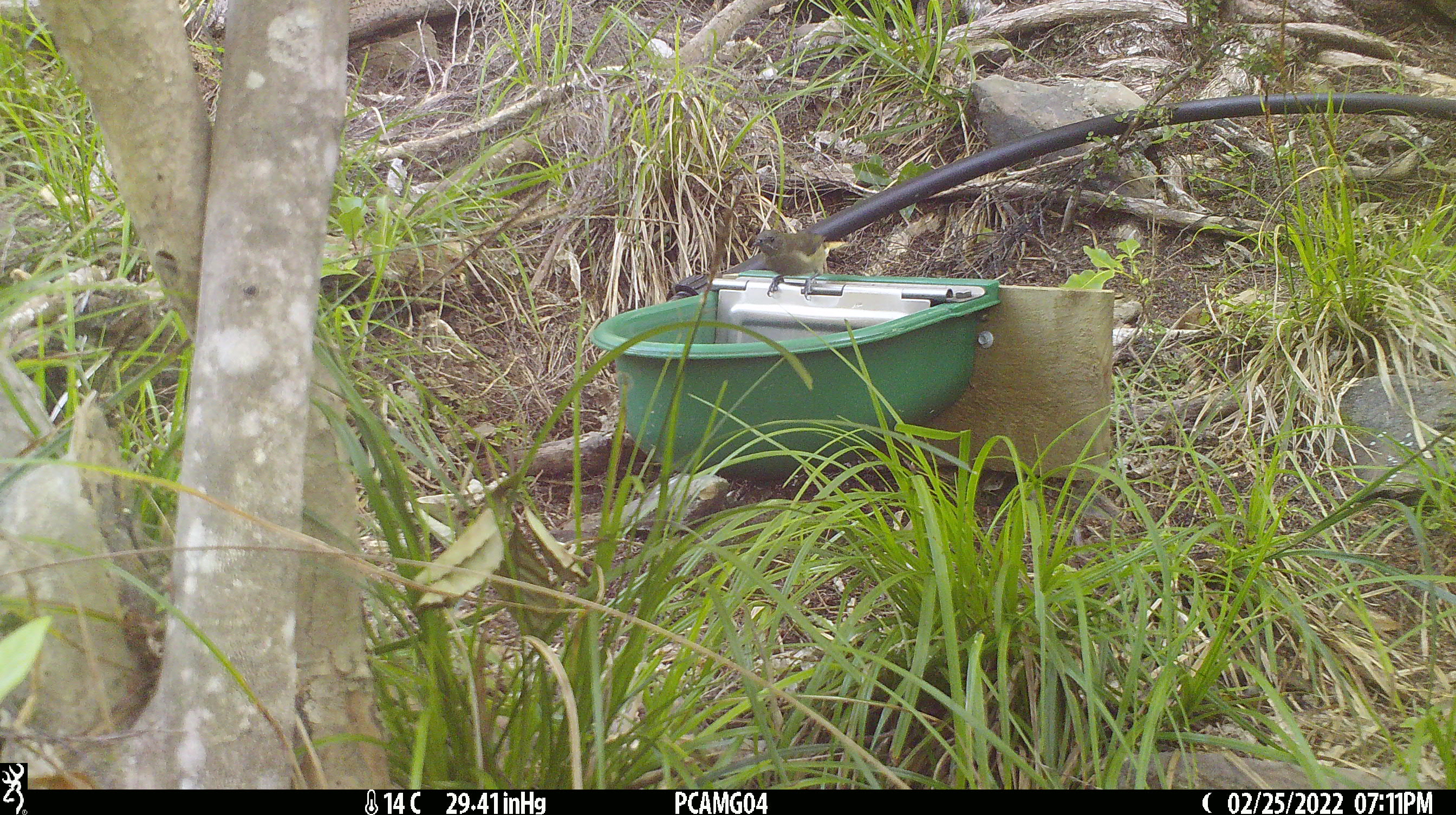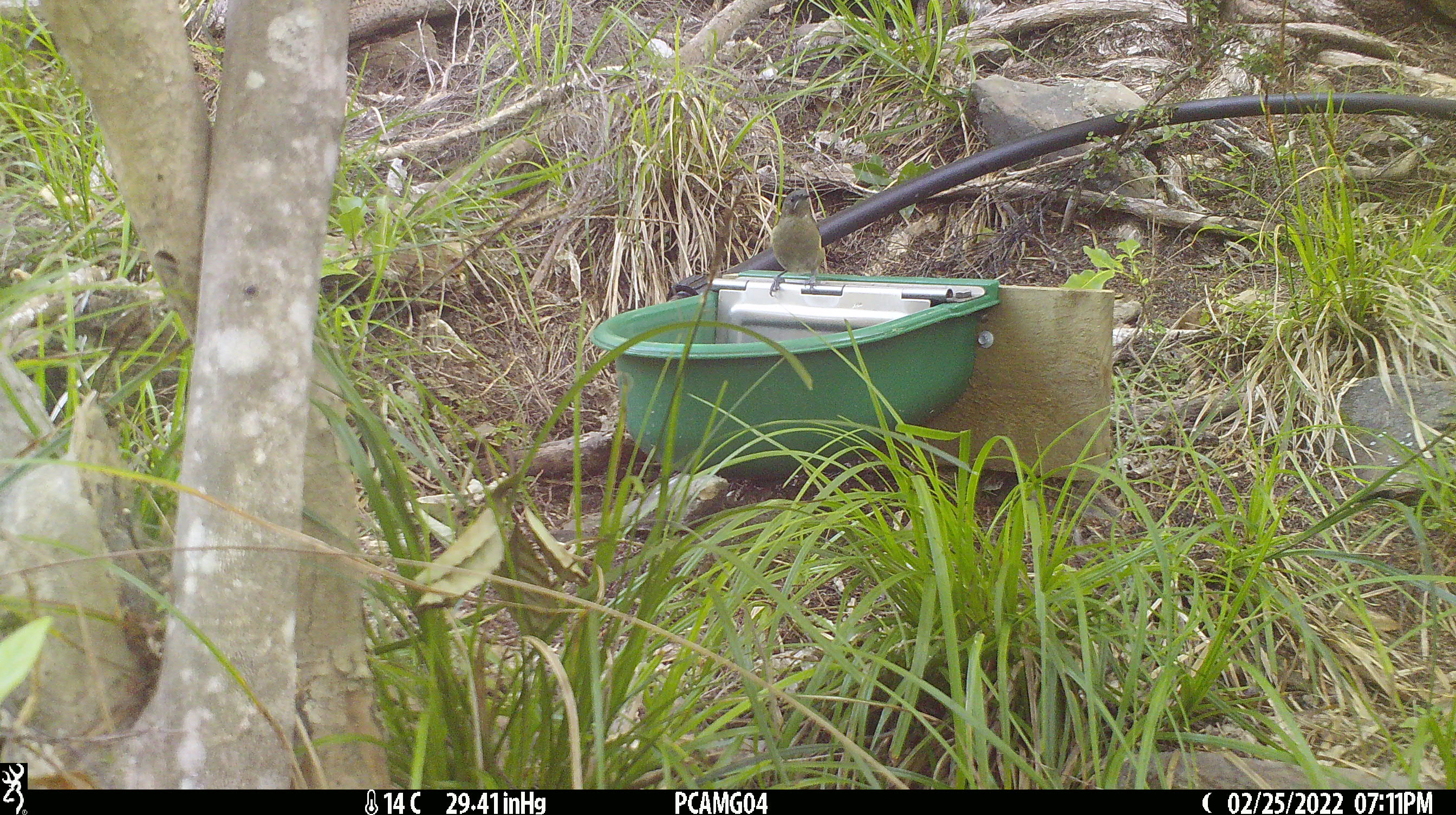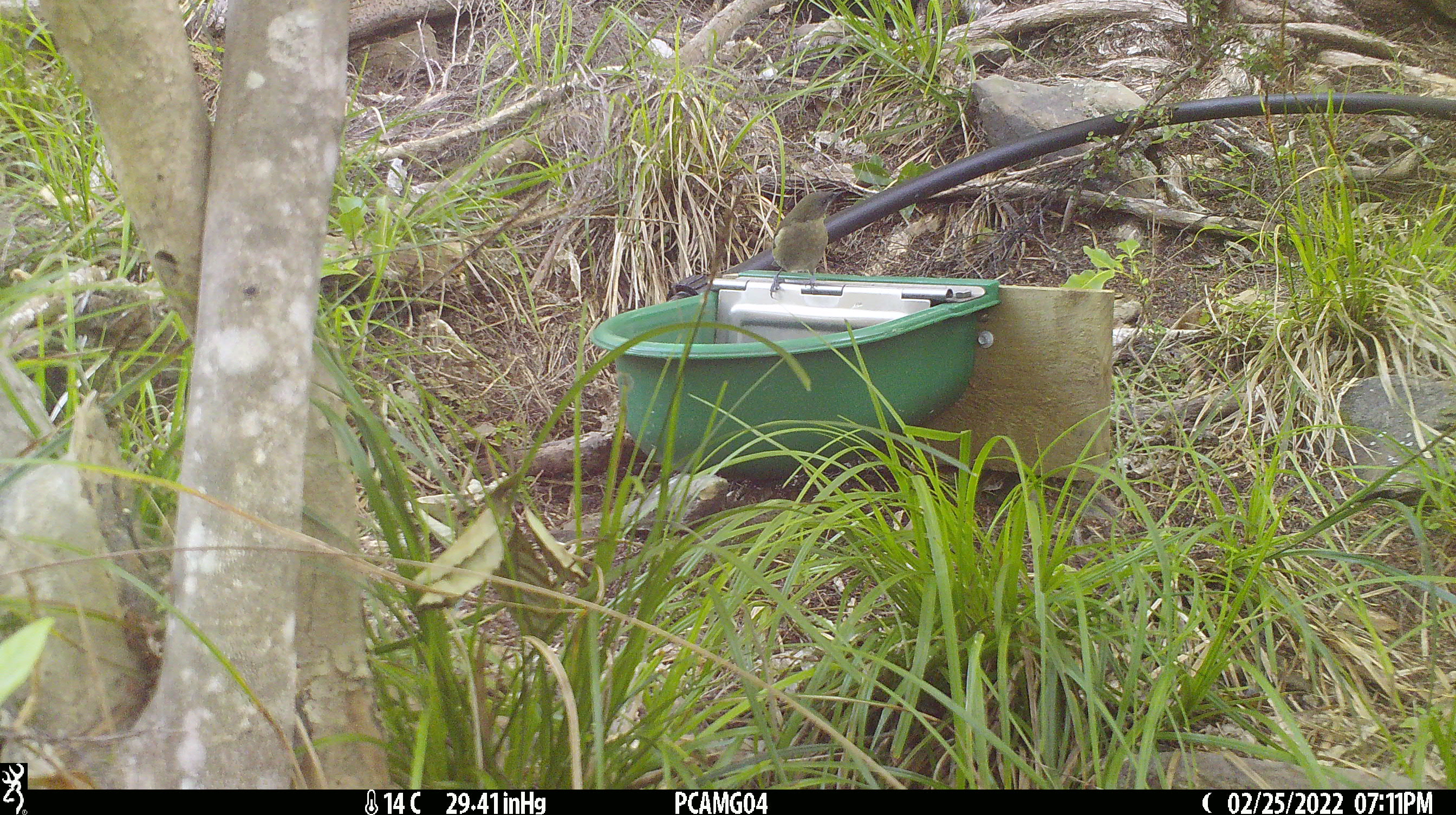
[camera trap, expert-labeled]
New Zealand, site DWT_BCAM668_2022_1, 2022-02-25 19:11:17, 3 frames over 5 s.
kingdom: Animalia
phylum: Chordata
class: Aves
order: Passeriformes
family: Meliphagidae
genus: Anthornis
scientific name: Anthornis melanura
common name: new zealand bellbird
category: bellbird